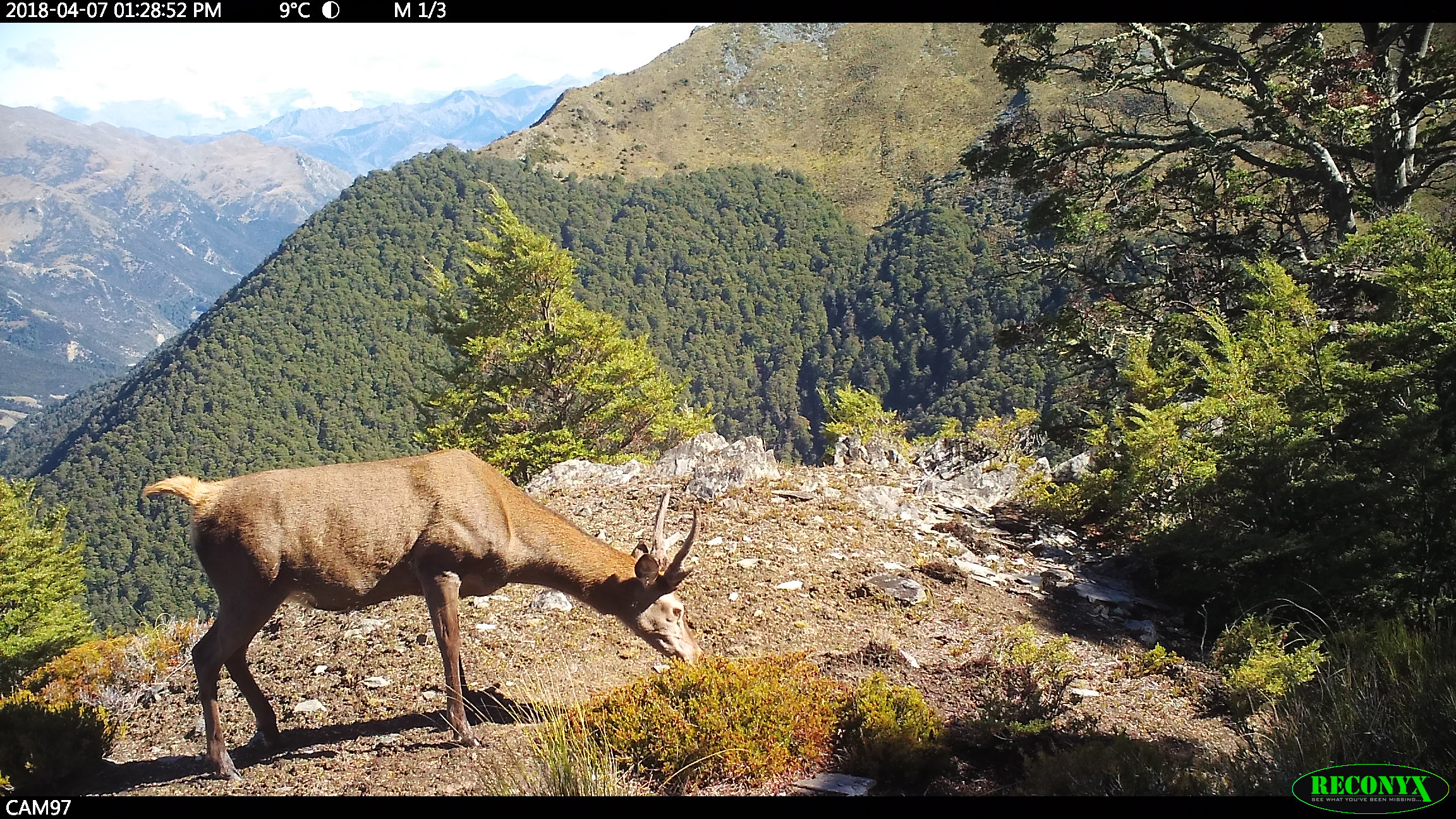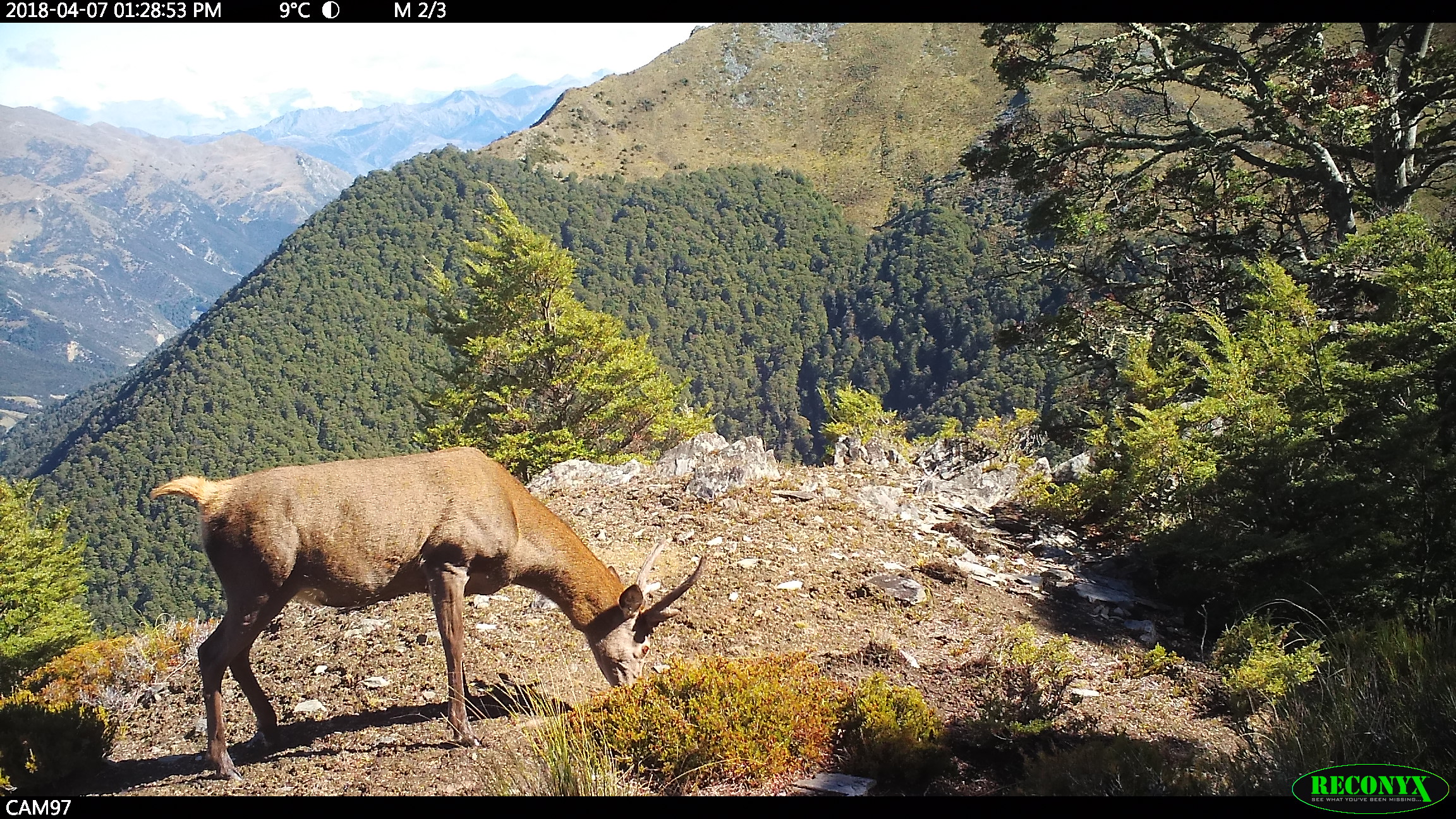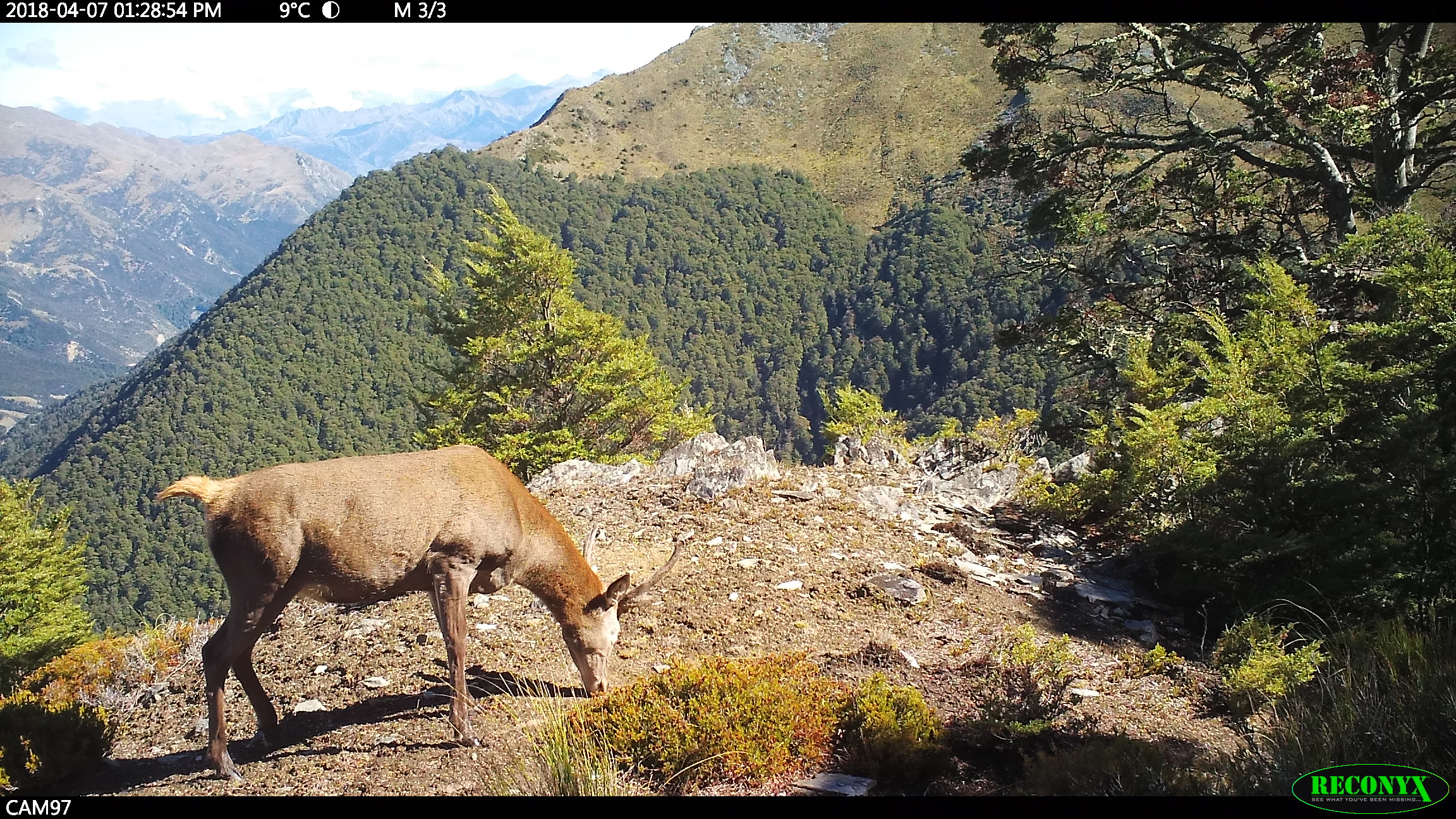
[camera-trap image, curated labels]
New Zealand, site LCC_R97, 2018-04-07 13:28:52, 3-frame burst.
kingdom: Animalia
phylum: Chordata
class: Mammalia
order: Artiodactyla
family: Cervidae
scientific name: Cervidae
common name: deer